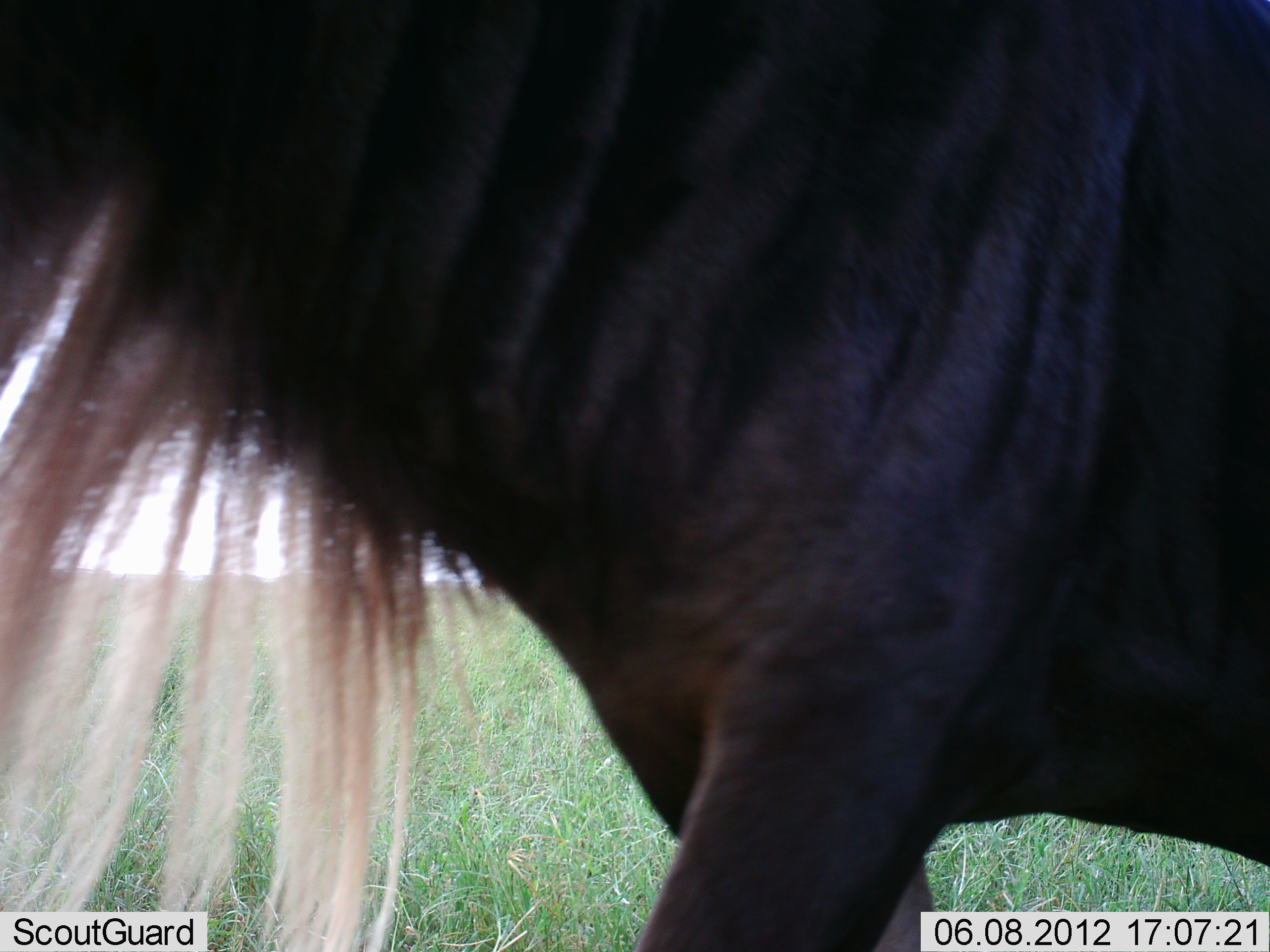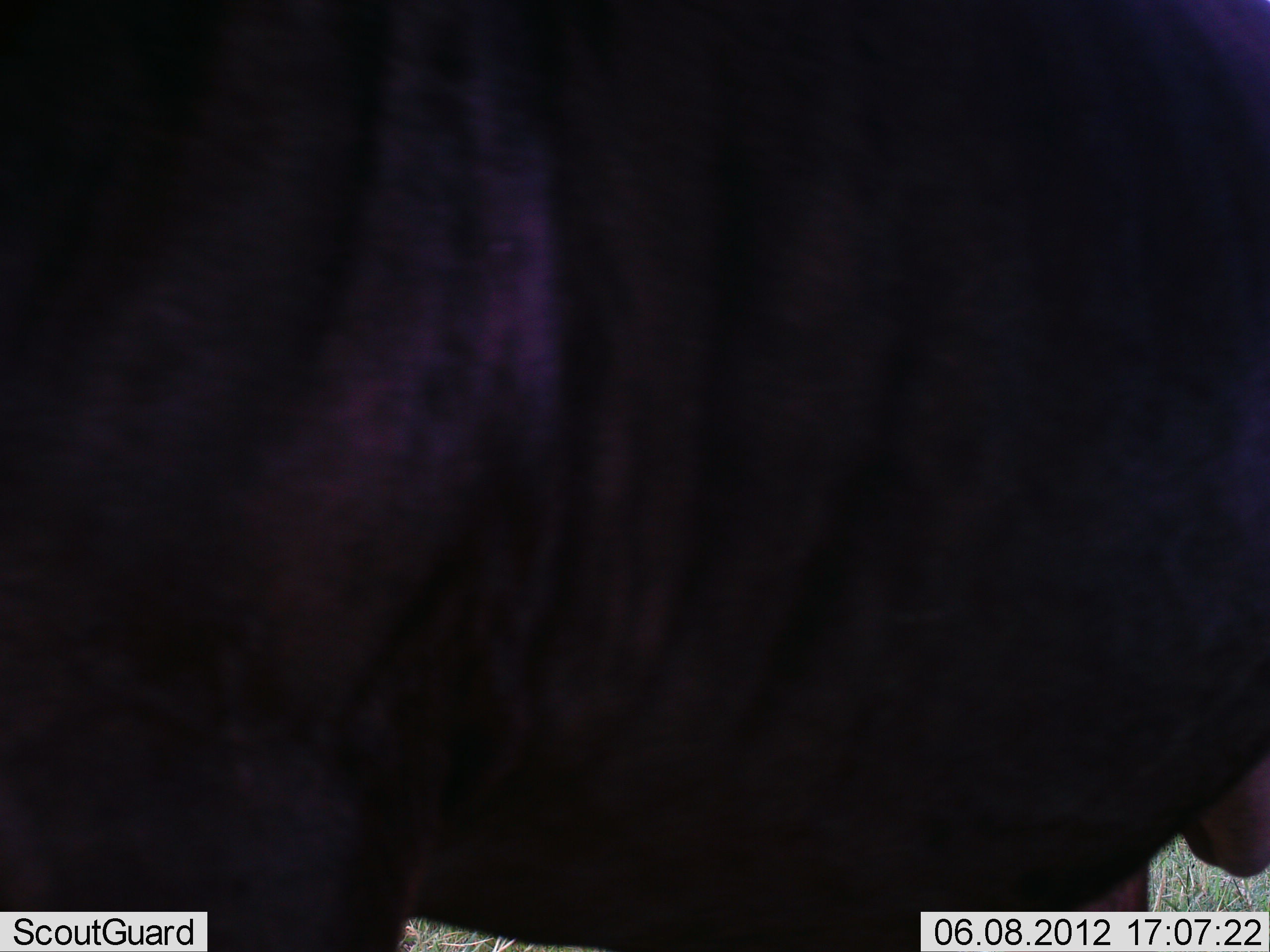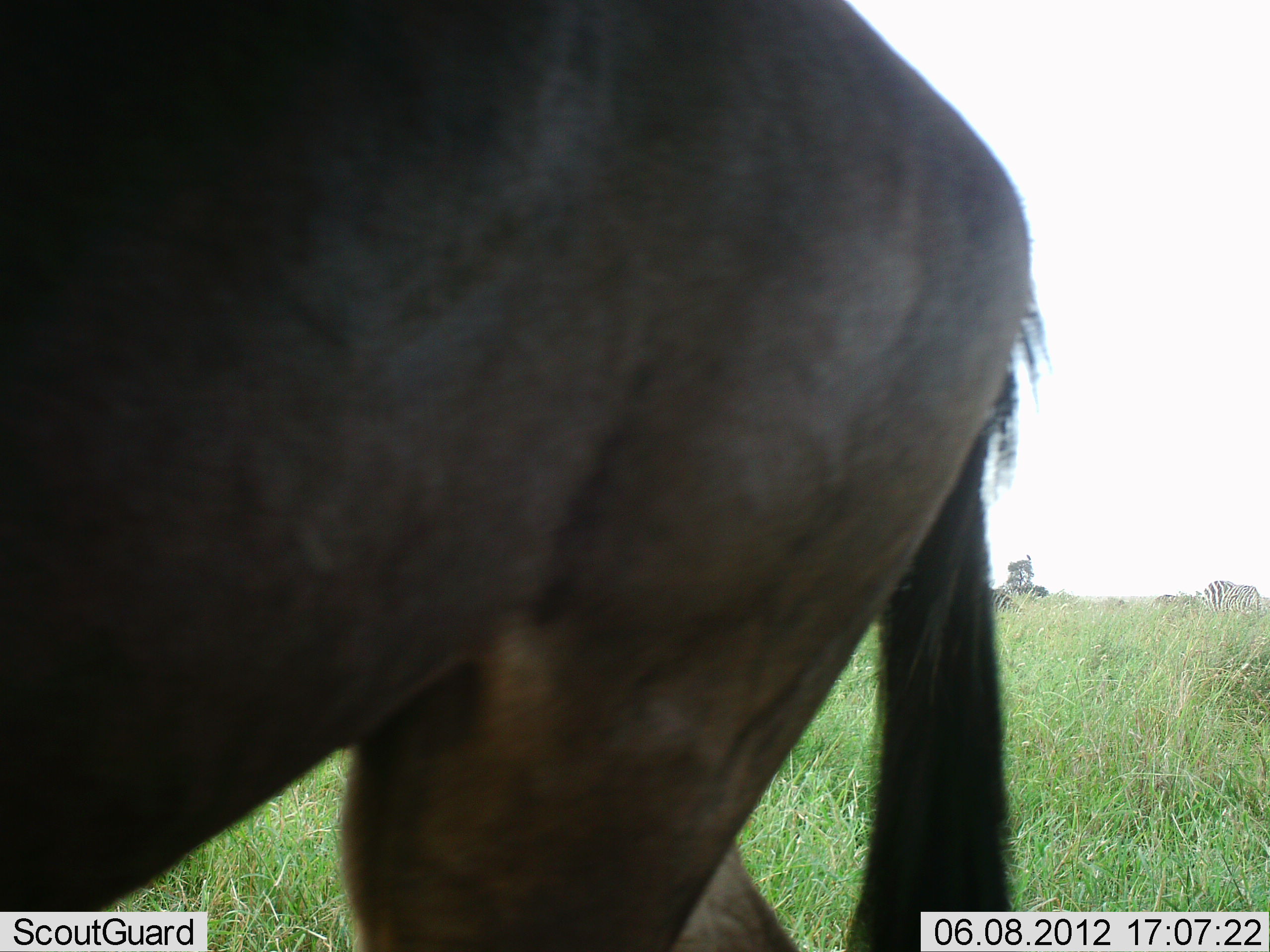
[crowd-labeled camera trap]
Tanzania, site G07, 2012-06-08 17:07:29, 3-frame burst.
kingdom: Animalia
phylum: Chordata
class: Mammalia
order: Artiodactyla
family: Bovidae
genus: Connochaetes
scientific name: Connochaetes taurinus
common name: blue wildebeest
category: wildebeest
Wildebeest (blue wildebeest) (Connochaetes taurinus), count 1. Behavior (volunteer vote fractions): standing 14%, resting 0%, moving 93%, interacting 0%. Young present (vote fraction): 0%. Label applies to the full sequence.